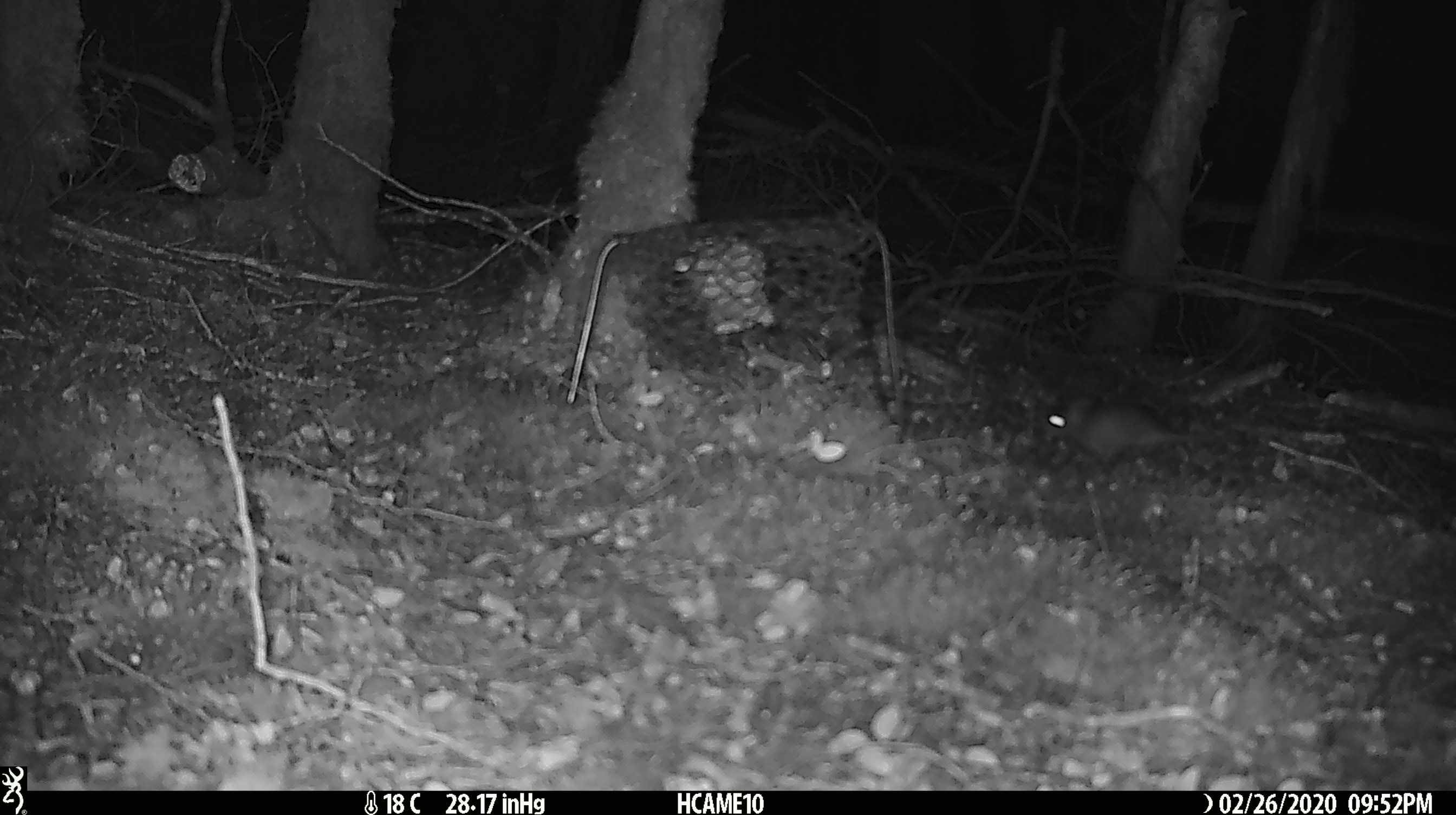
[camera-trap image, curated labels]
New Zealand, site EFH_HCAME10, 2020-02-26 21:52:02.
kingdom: Animalia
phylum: Chordata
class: Mammalia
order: Rodentia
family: Muridae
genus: Mus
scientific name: Mus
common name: mouse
Mouse (Mus).